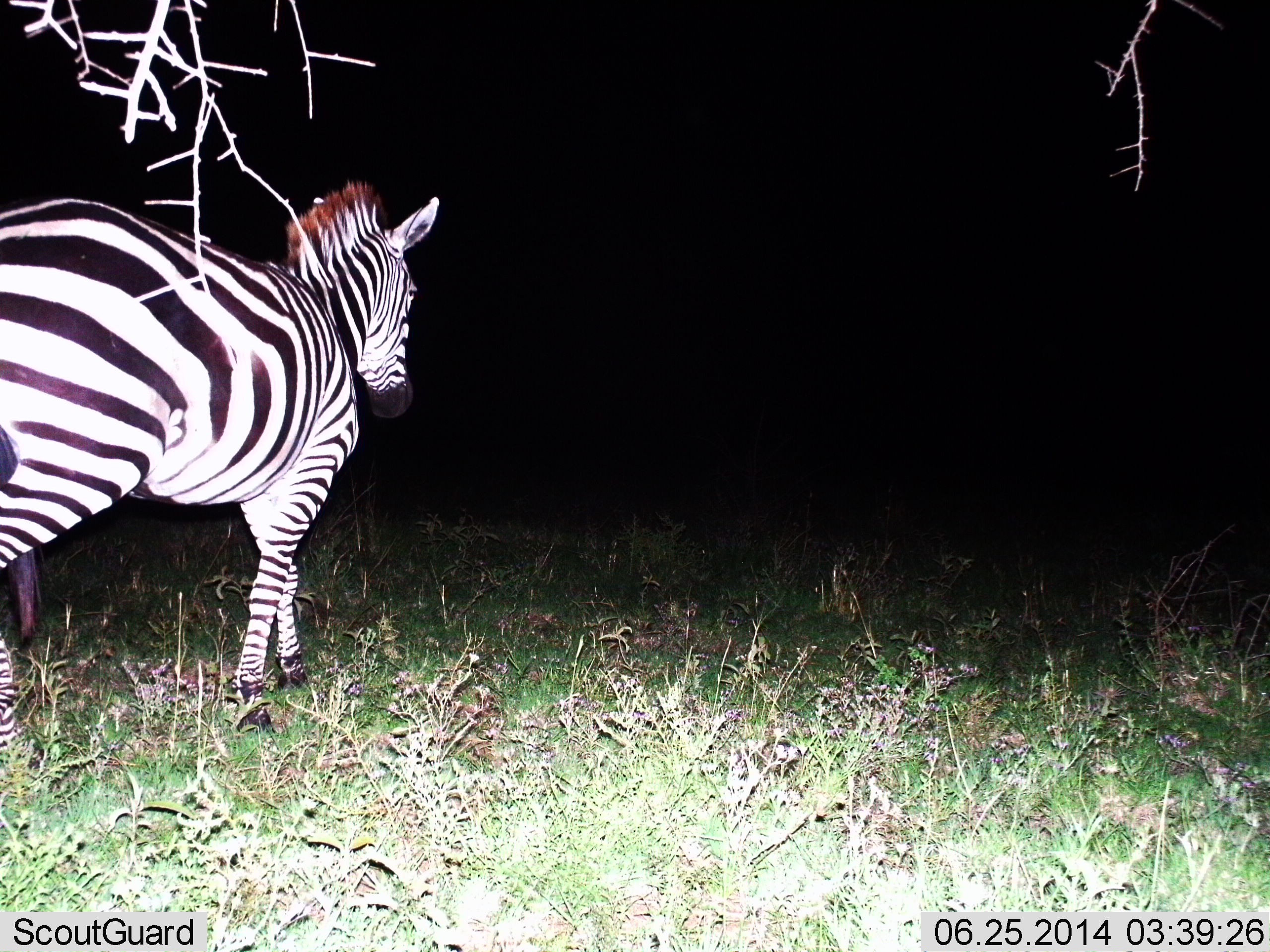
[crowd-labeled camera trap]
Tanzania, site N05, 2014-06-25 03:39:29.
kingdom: Animalia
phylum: Chordata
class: Mammalia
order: Perissodactyla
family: Equidae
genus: Equus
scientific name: Equus quagga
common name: plains zebra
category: zebra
Zebra (plains zebra) (Equus quagga), count 1. Behavior (volunteer vote fractions): standing 34%, resting 0%, moving 74%, interacting 0%. Young present (vote fraction): 0%. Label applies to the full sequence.